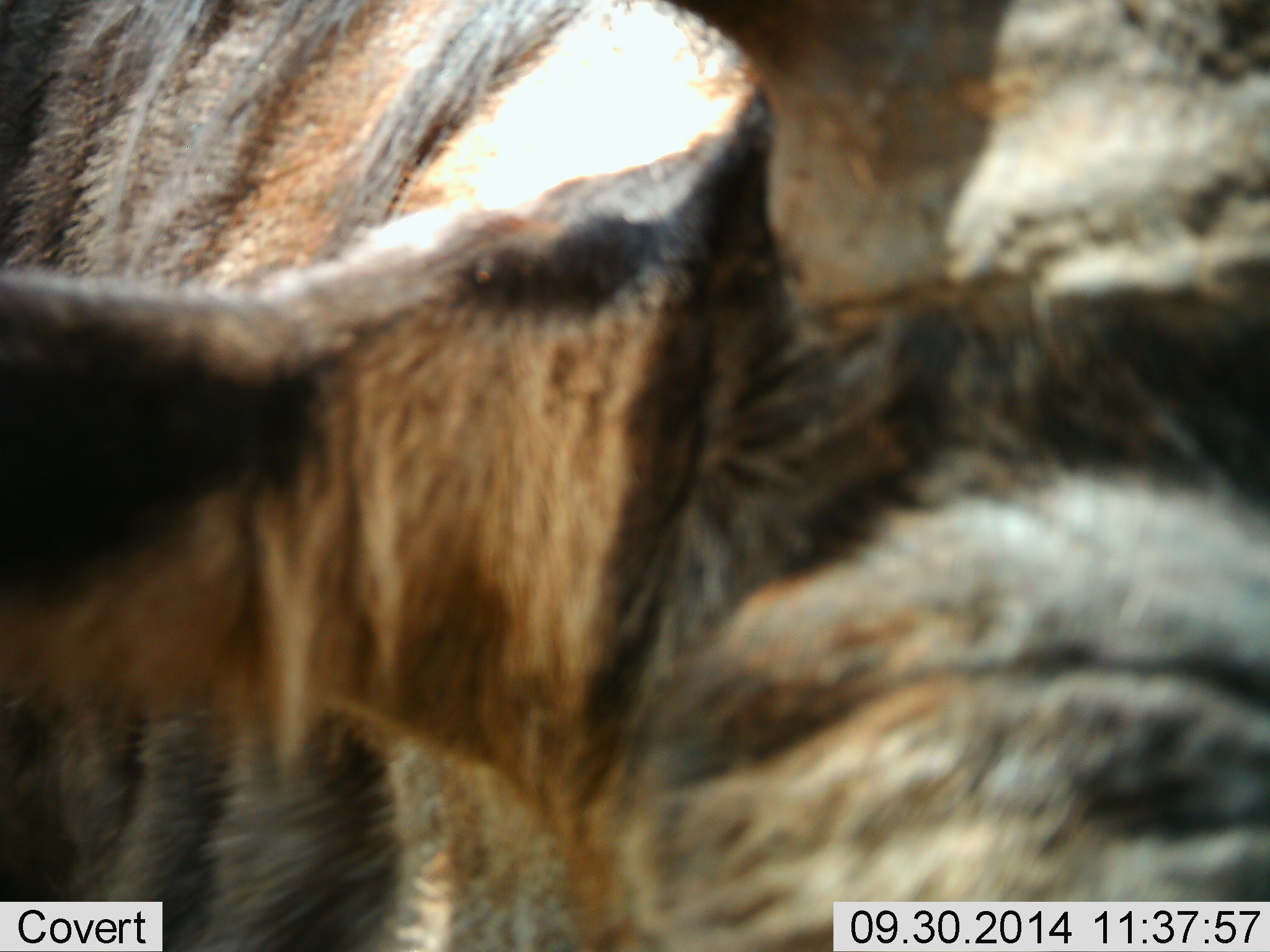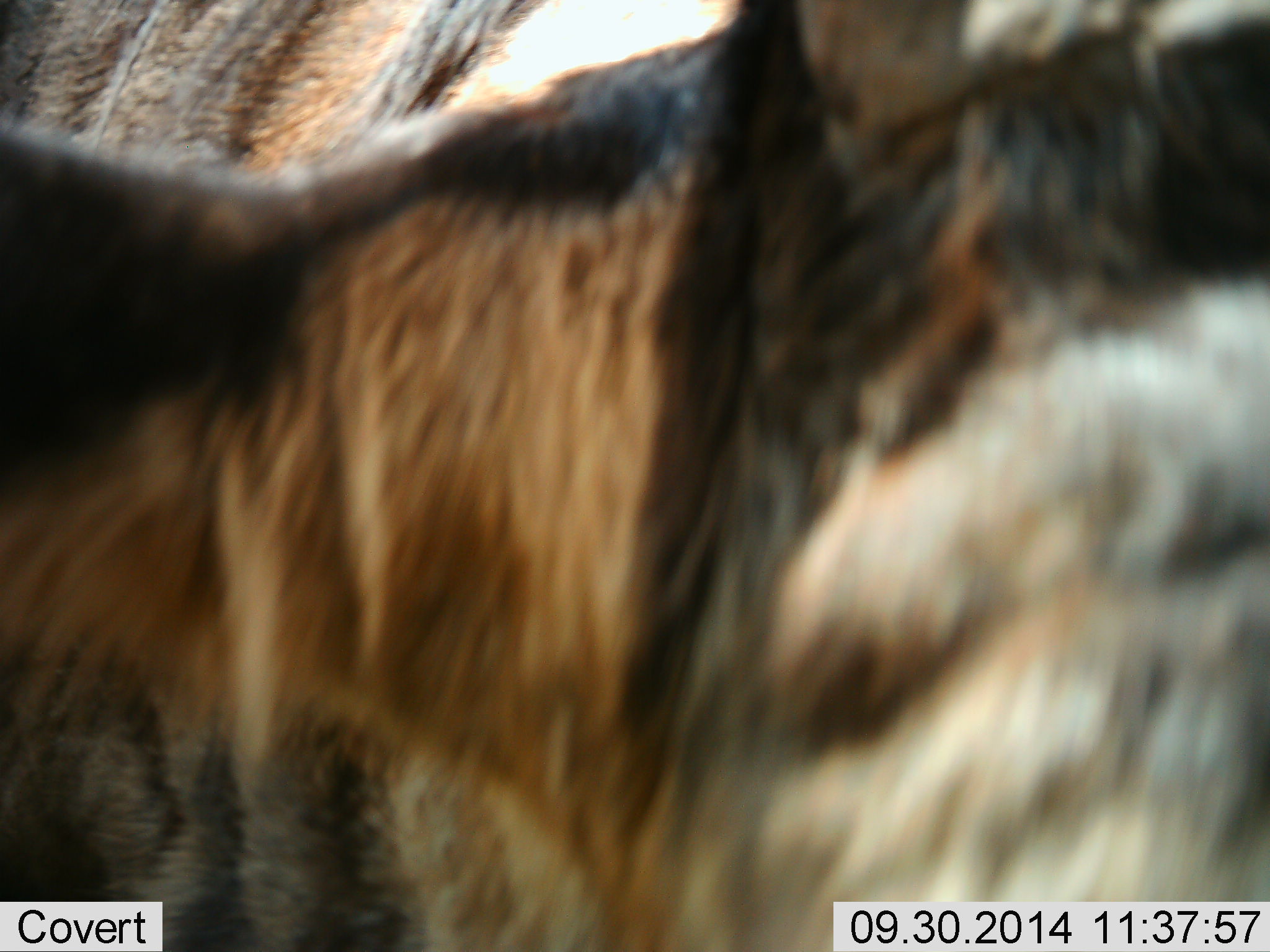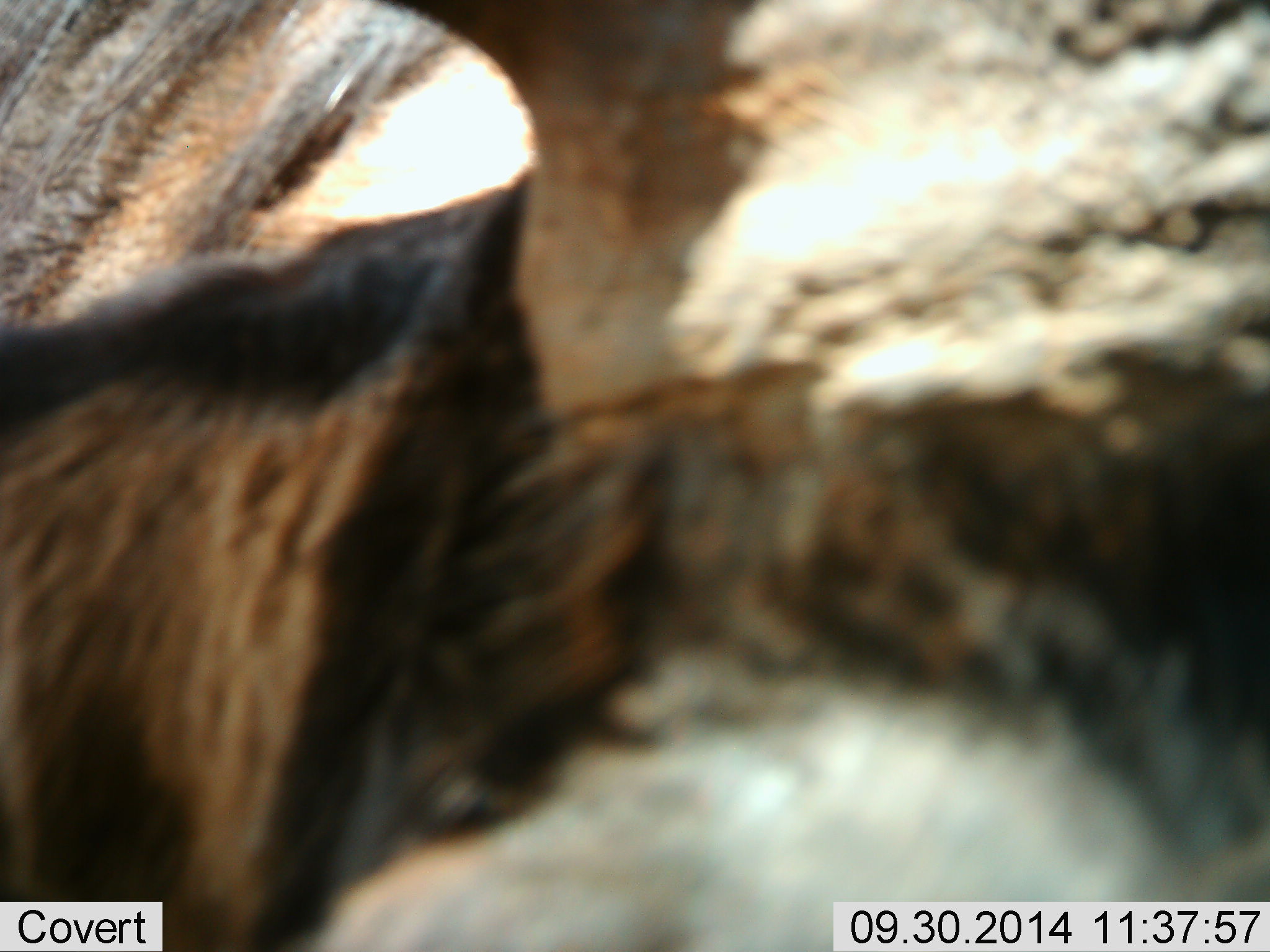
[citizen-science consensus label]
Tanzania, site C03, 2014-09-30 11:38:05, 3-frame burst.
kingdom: Animalia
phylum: Chordata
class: Mammalia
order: Artiodactyla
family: Bovidae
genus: Connochaetes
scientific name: Connochaetes taurinus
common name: blue wildebeest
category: wildebeest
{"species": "wildebeest (blue wildebeest) (Connochaetes taurinus)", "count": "1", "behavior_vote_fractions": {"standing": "80%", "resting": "0%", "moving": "10%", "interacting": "10%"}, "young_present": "0%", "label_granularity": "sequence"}